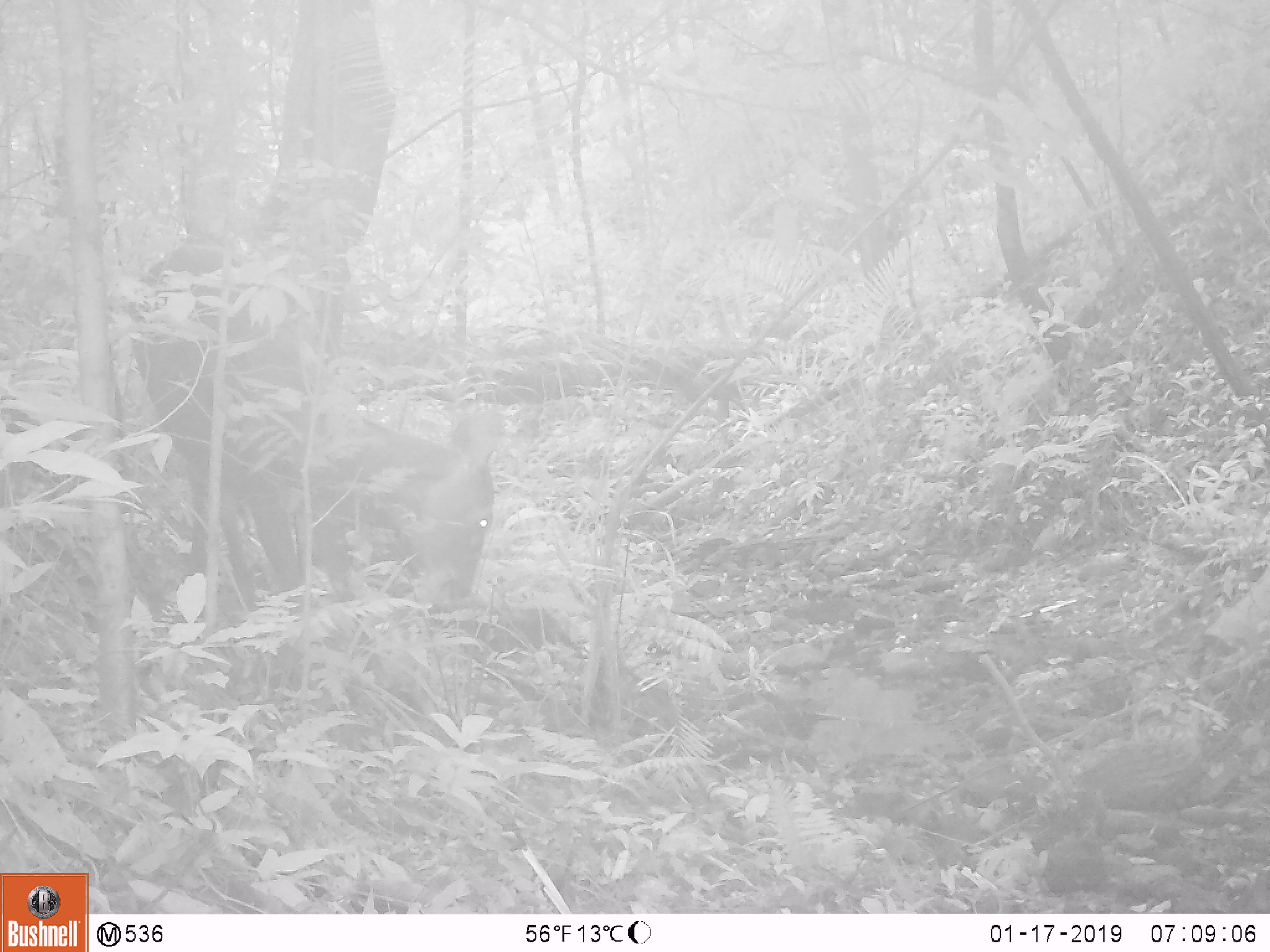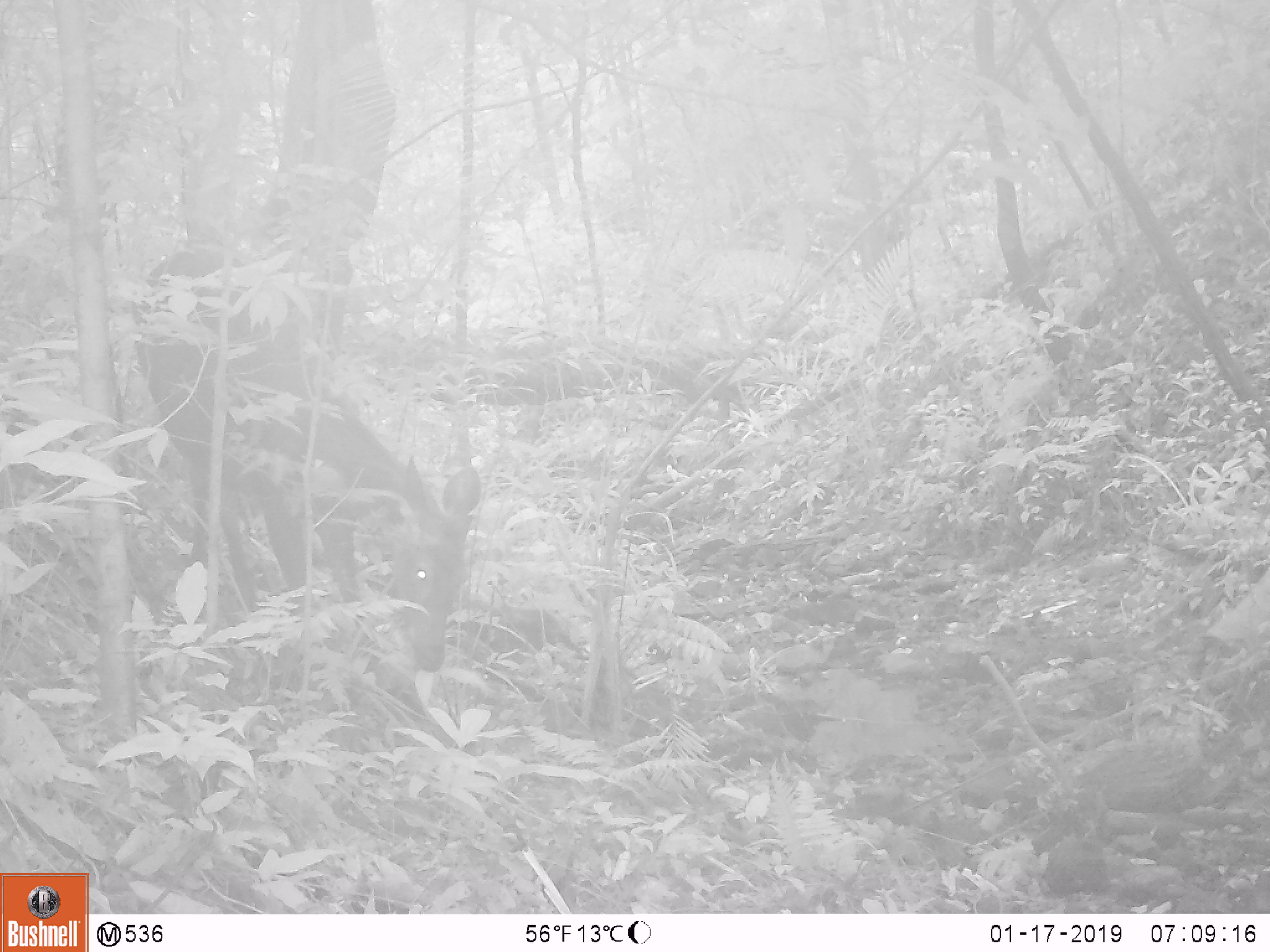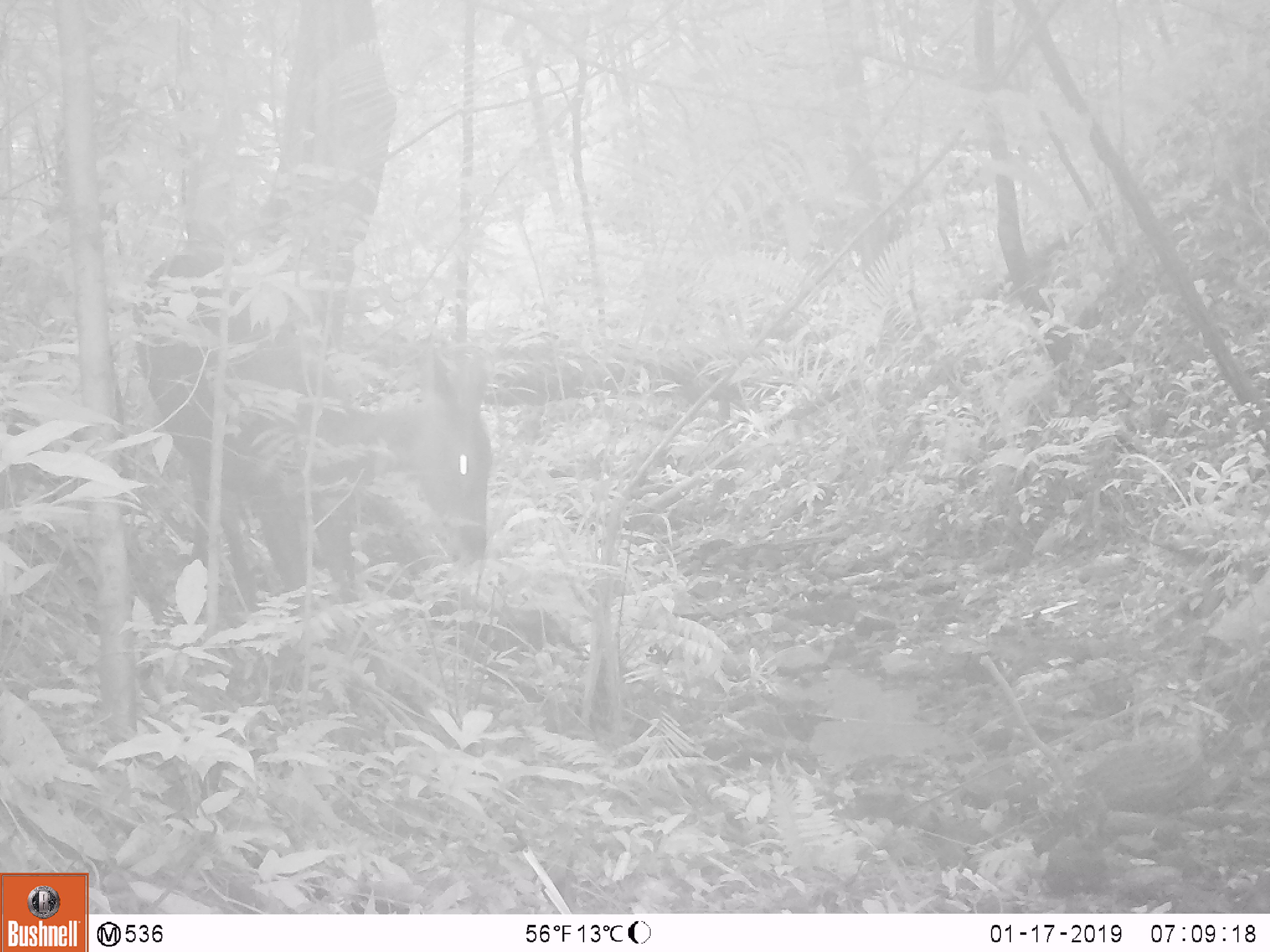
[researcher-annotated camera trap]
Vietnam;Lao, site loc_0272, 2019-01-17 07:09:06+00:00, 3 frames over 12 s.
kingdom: Animalia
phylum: Chordata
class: Mammalia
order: Artiodactyla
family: Cervidae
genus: Rusa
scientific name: Rusa unicolor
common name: sambar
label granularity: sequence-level